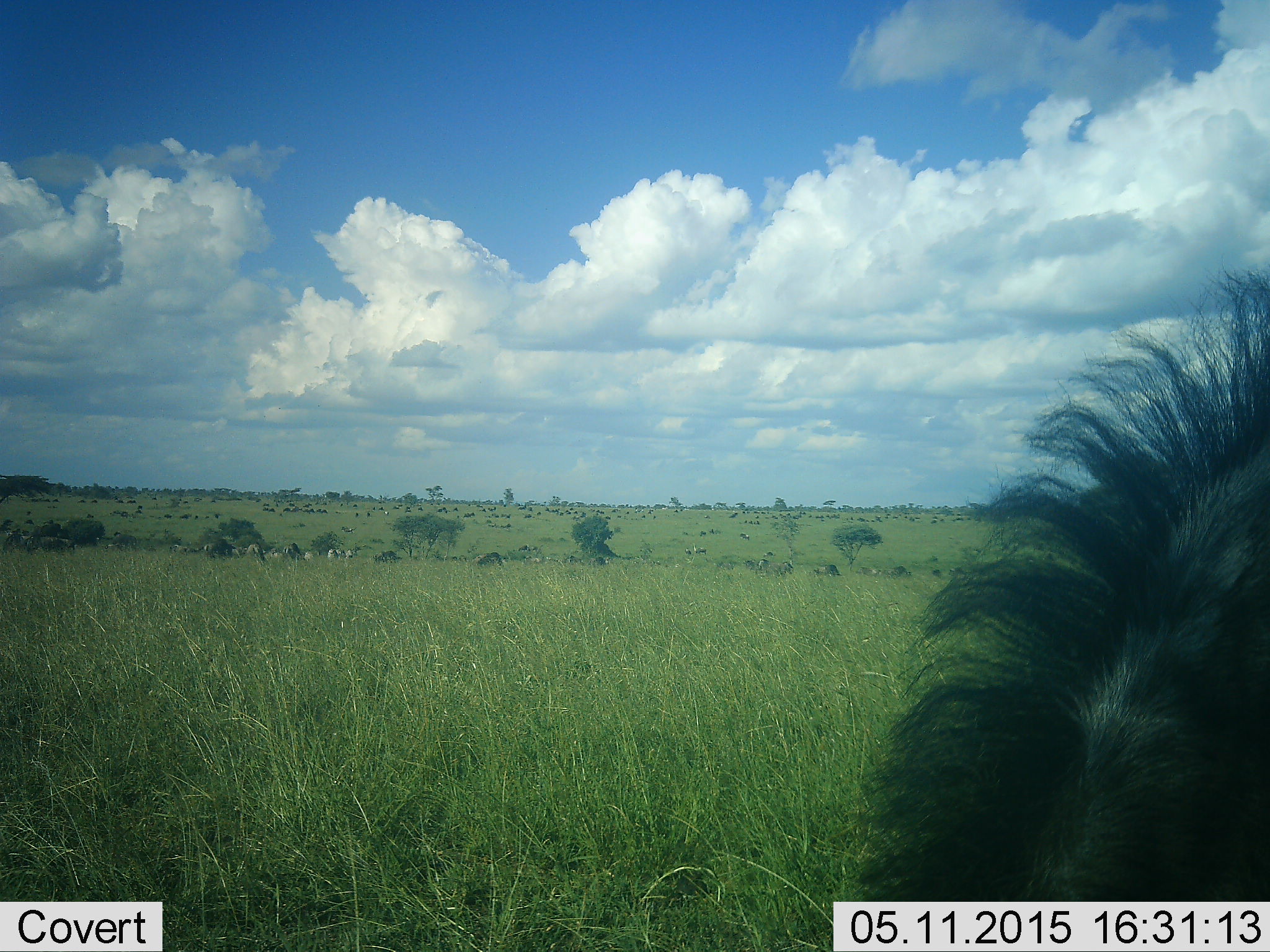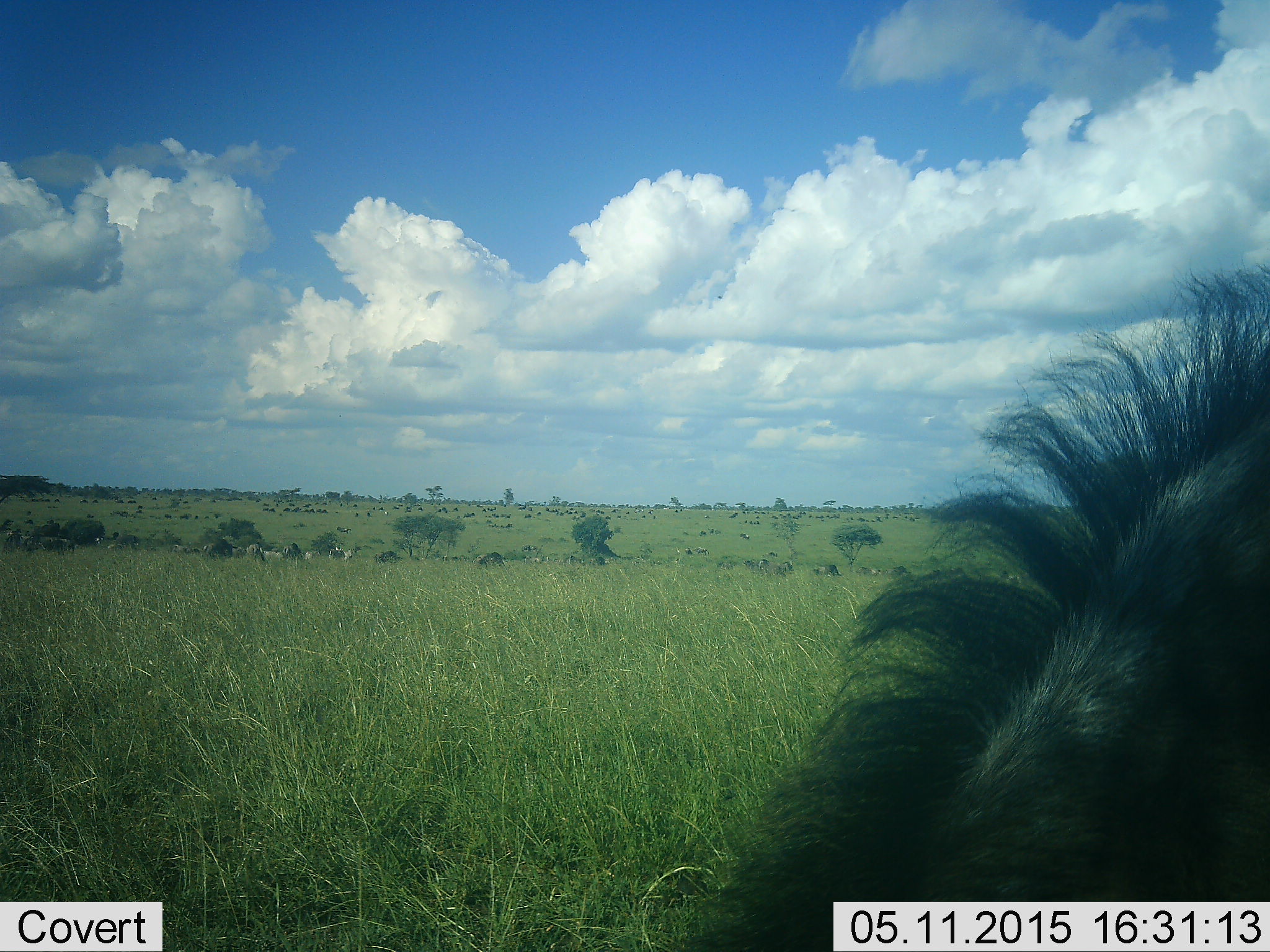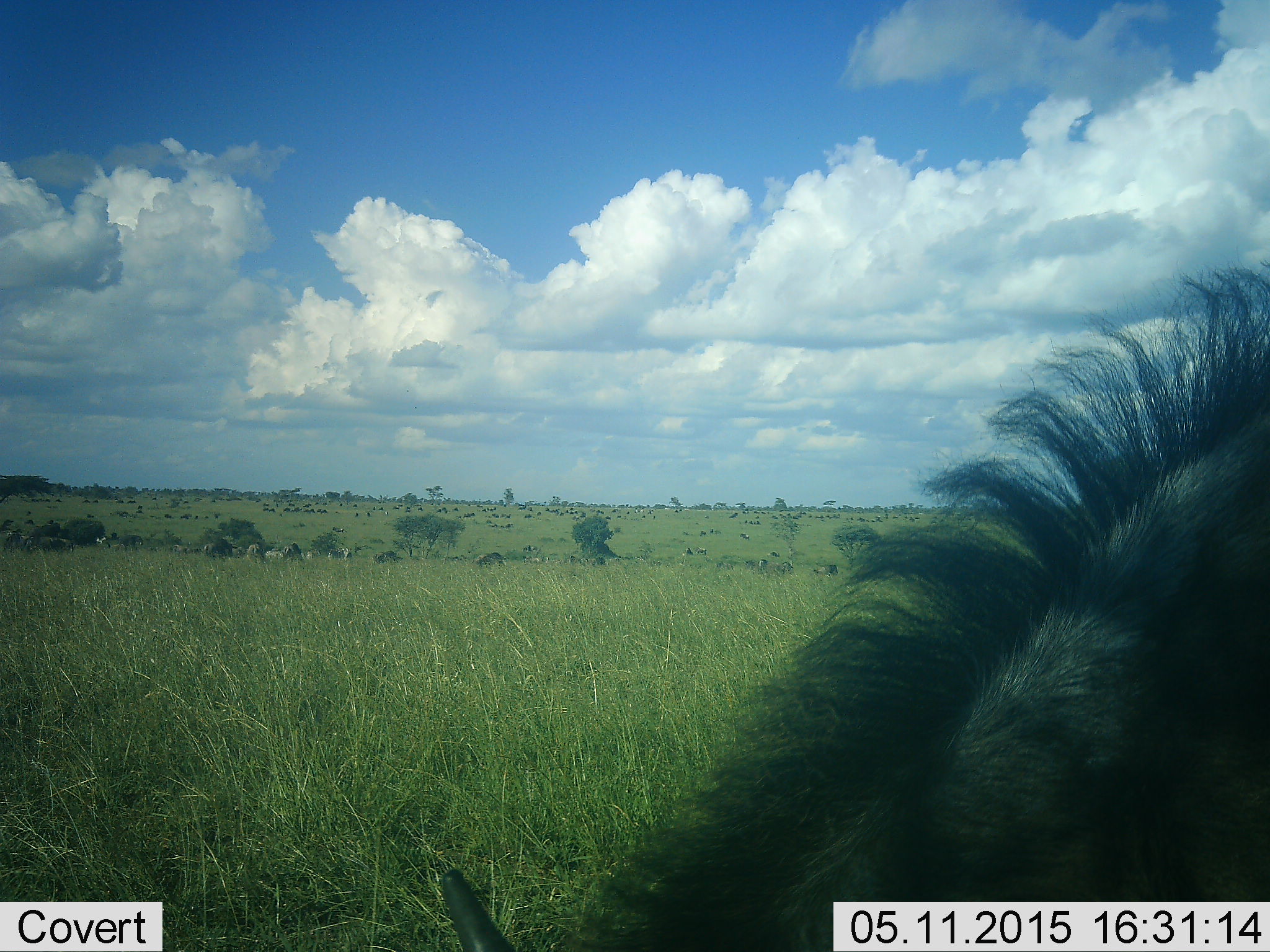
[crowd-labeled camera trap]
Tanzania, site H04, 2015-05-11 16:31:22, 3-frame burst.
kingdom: Animalia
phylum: Chordata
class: Mammalia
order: Artiodactyla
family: Bovidae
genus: Connochaetes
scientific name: Connochaetes taurinus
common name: blue wildebeest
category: wildebeest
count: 11-50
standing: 47%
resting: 13%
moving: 27%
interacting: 0%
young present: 7%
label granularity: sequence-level